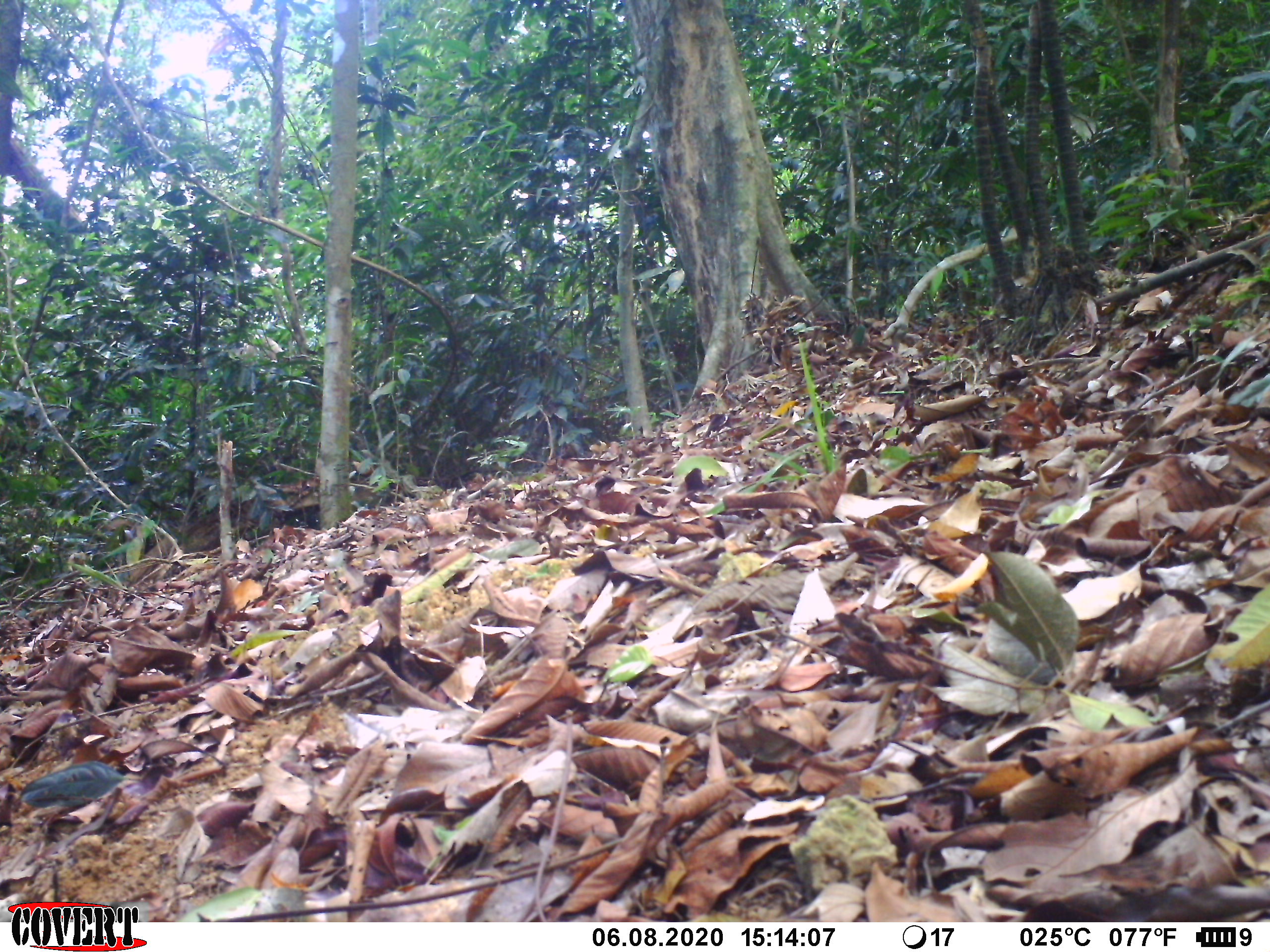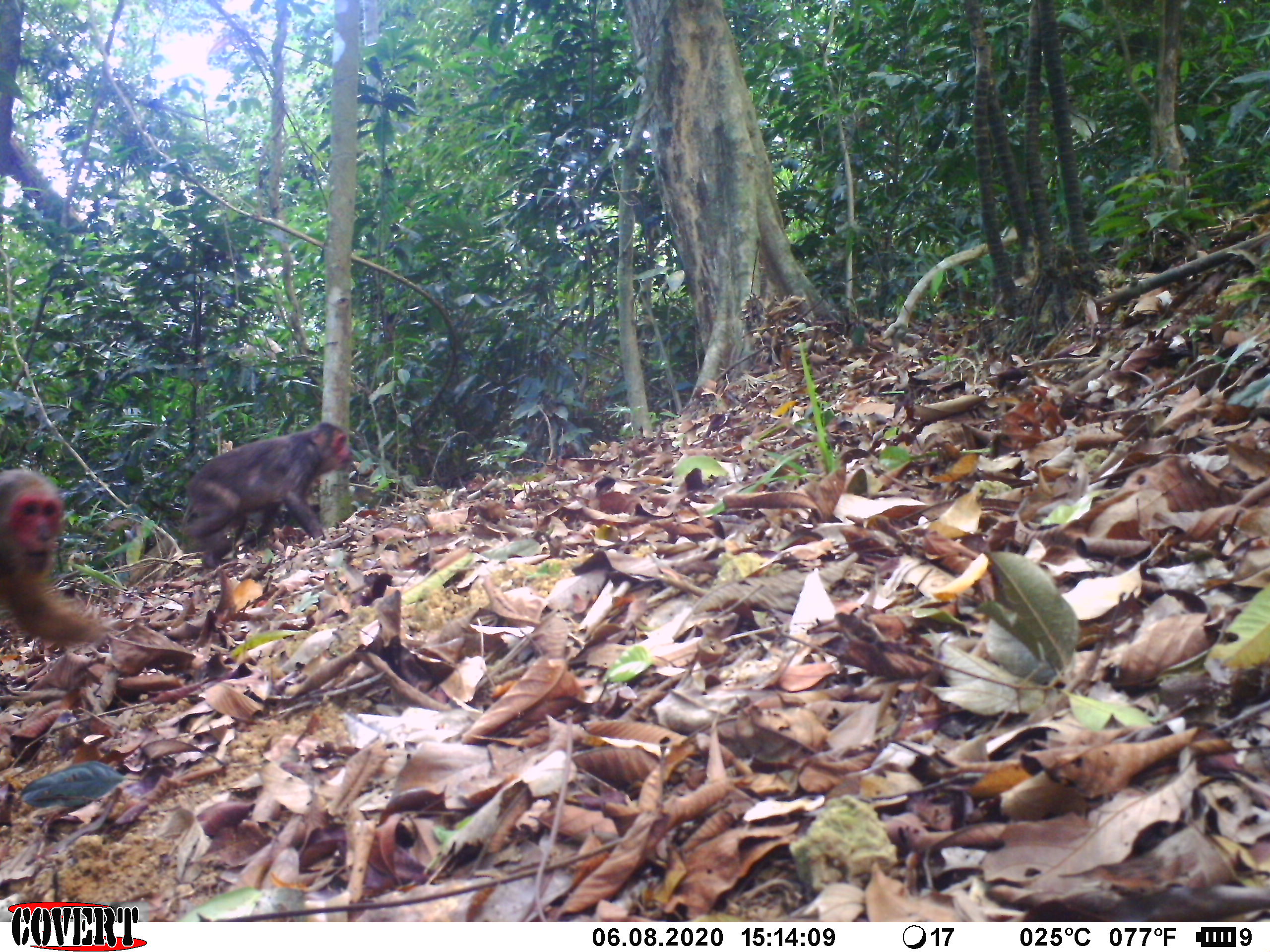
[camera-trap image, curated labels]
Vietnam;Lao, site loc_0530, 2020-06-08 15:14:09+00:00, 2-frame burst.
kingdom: Animalia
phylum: Chordata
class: Mammalia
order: Primates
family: Cercopithecidae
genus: Macaca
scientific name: Macaca arctoides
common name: stump-tailed macaque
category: stump tailed macaque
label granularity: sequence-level